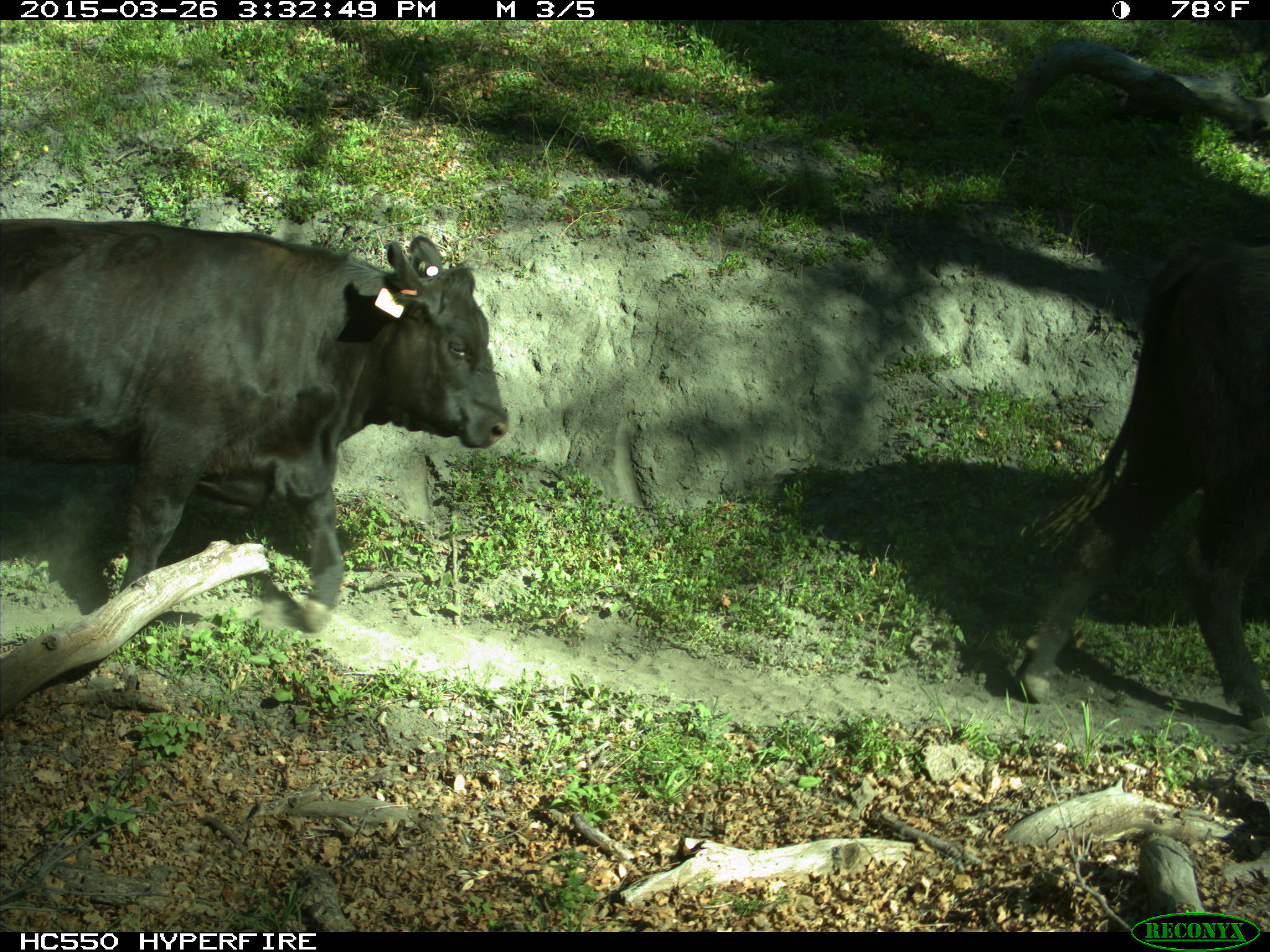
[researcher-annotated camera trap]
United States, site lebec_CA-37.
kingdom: Animalia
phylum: Chordata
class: Mammalia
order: Artiodactyla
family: Bovidae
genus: Bos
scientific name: Bos taurus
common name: domestic cow